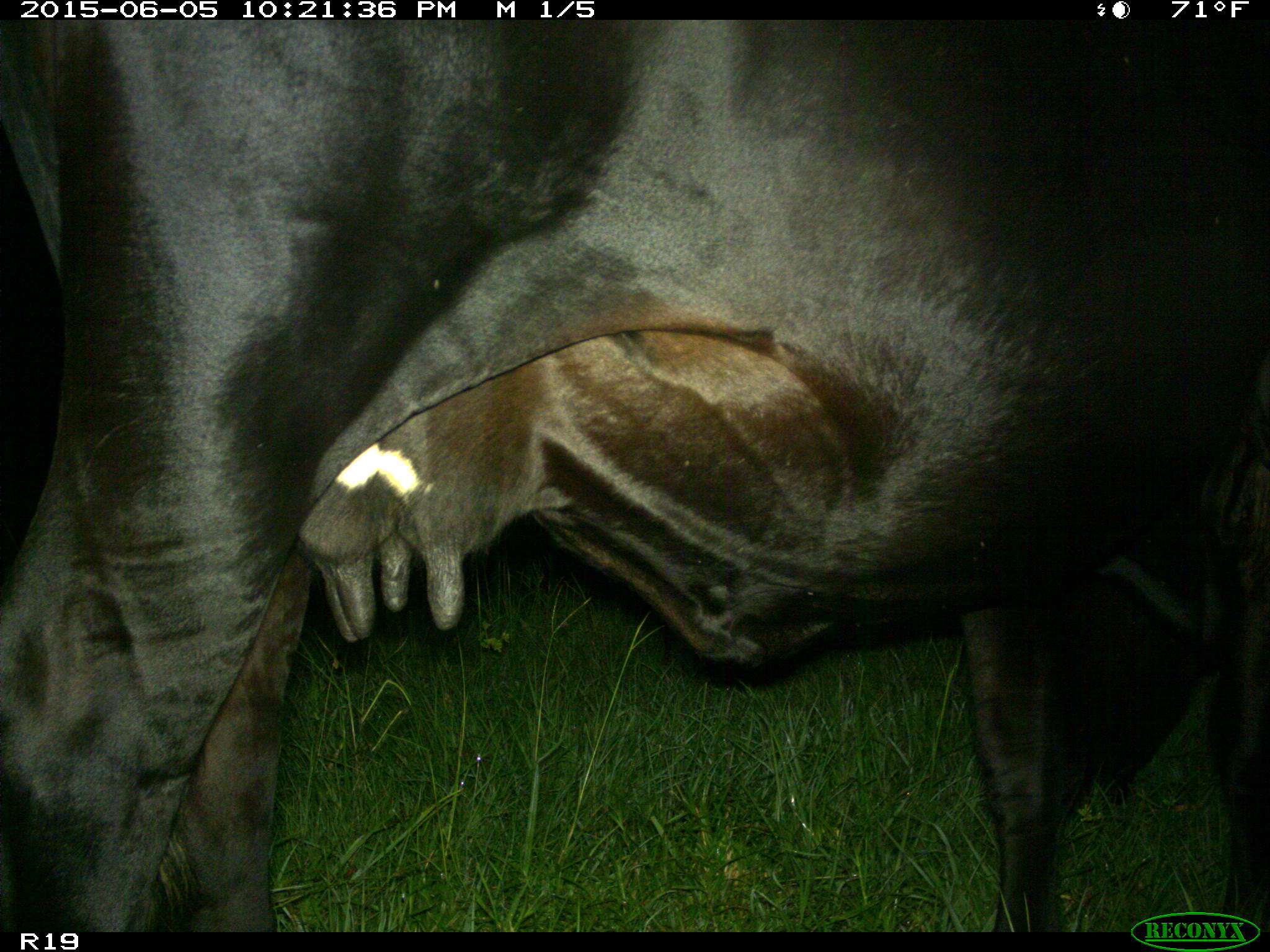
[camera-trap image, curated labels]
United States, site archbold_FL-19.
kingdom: Animalia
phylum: Chordata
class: Mammalia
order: Artiodactyla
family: Bovidae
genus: Bos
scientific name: Bos taurus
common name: domestic cow